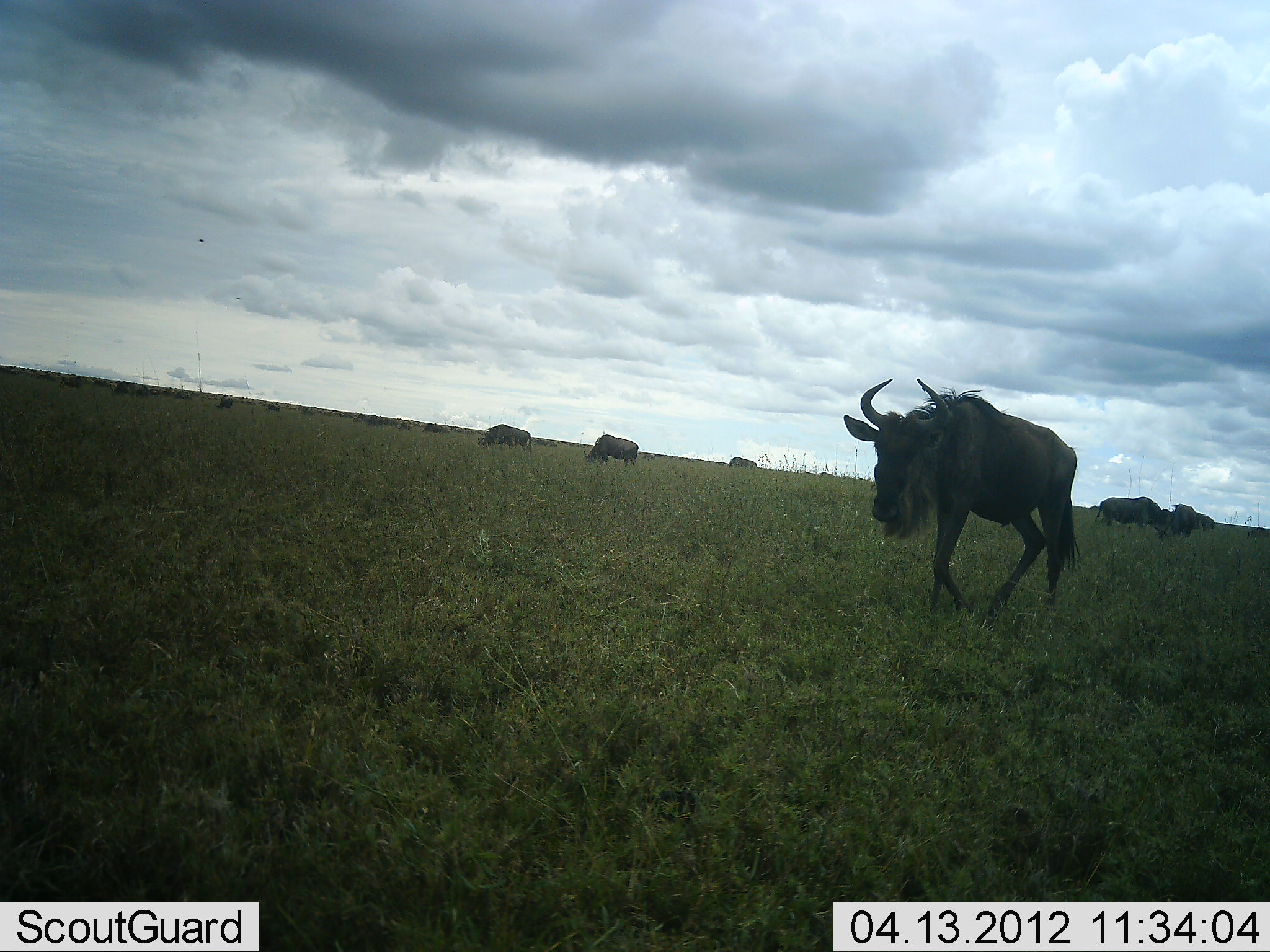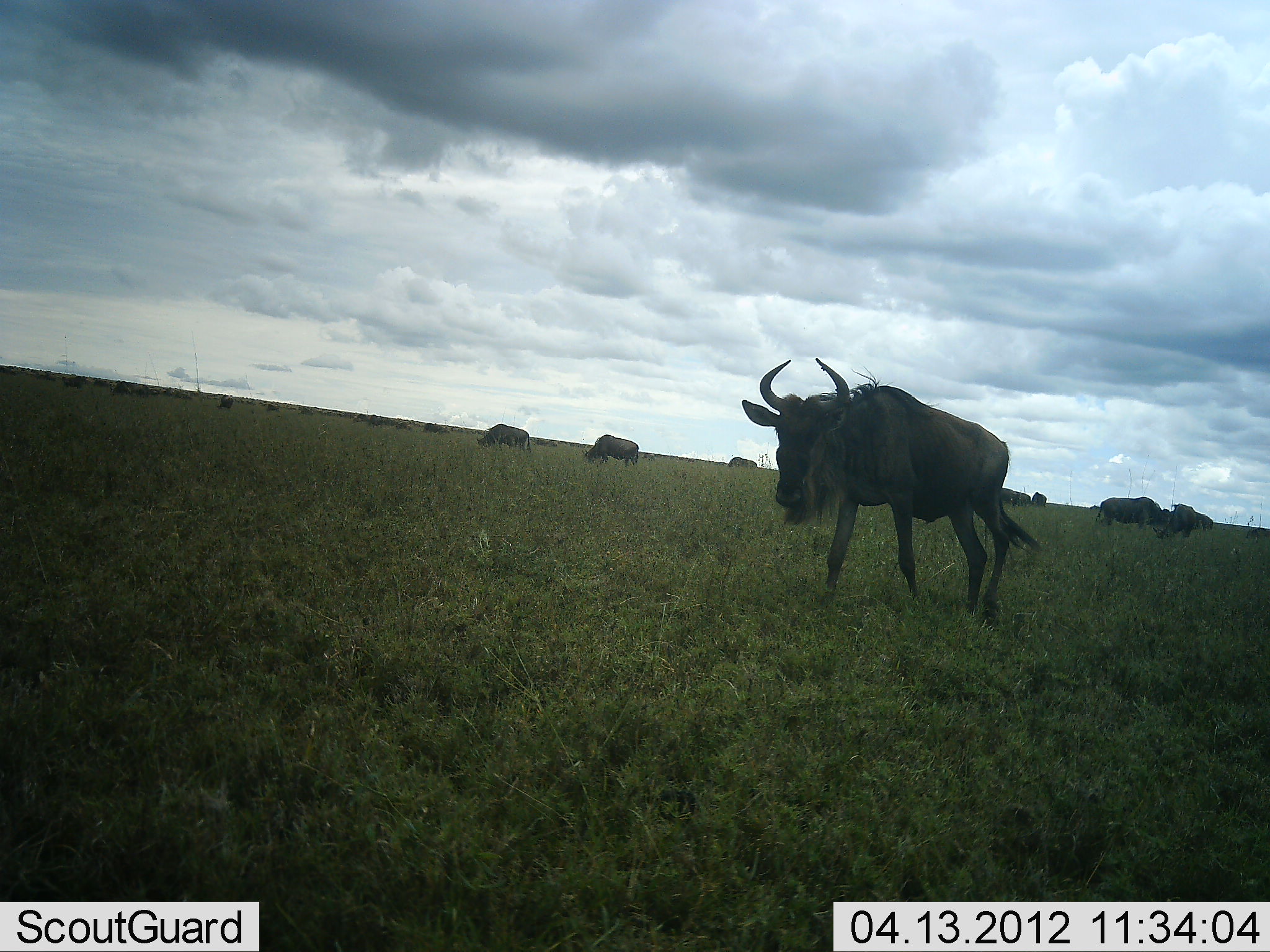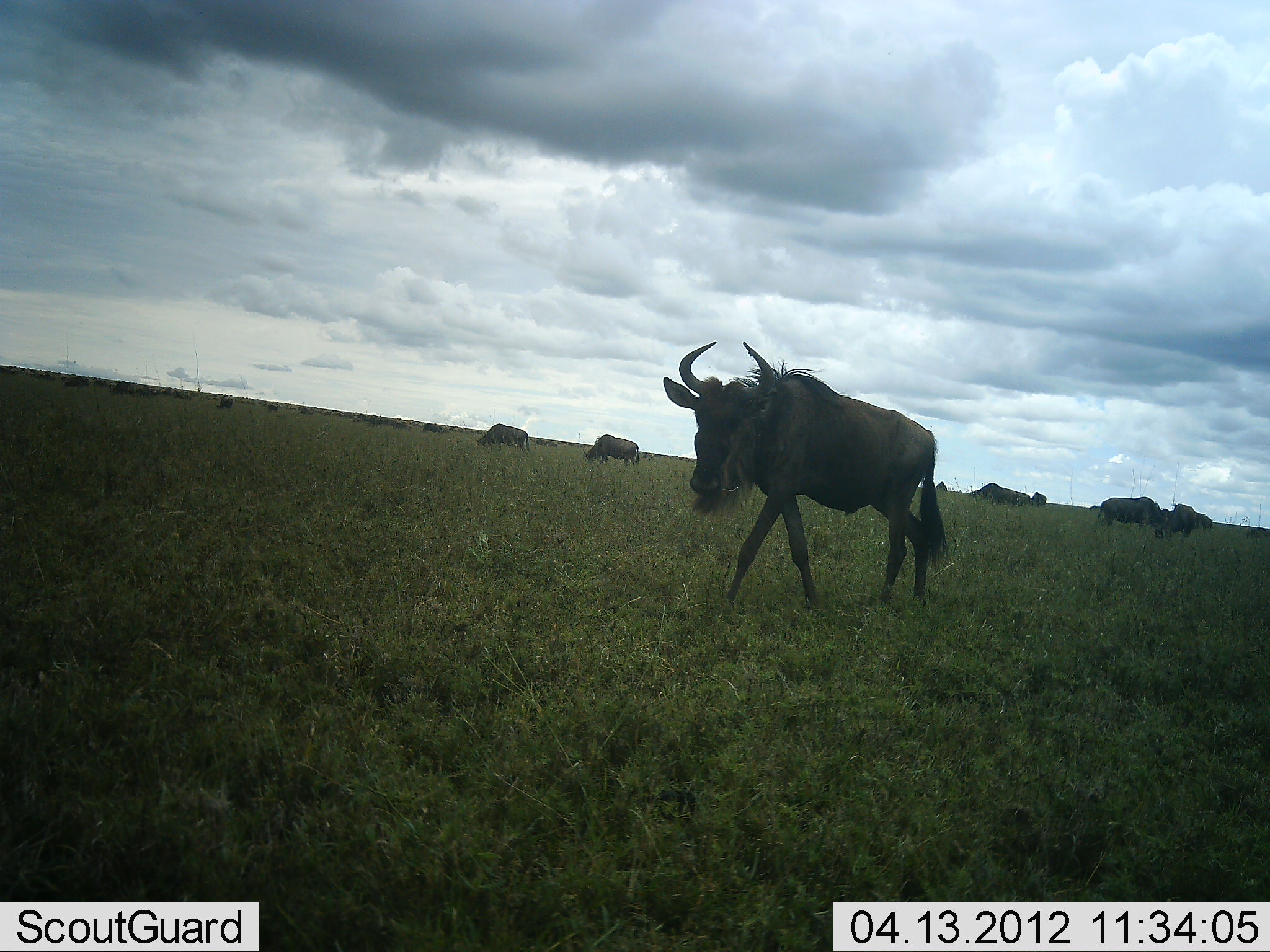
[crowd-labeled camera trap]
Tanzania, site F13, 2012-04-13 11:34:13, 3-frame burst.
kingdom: Animalia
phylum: Chordata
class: Mammalia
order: Artiodactyla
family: Bovidae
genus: Connochaetes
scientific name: Connochaetes taurinus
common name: blue wildebeest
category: wildebeest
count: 11-50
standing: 35%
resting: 6%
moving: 76%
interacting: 0%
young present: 0%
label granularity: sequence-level